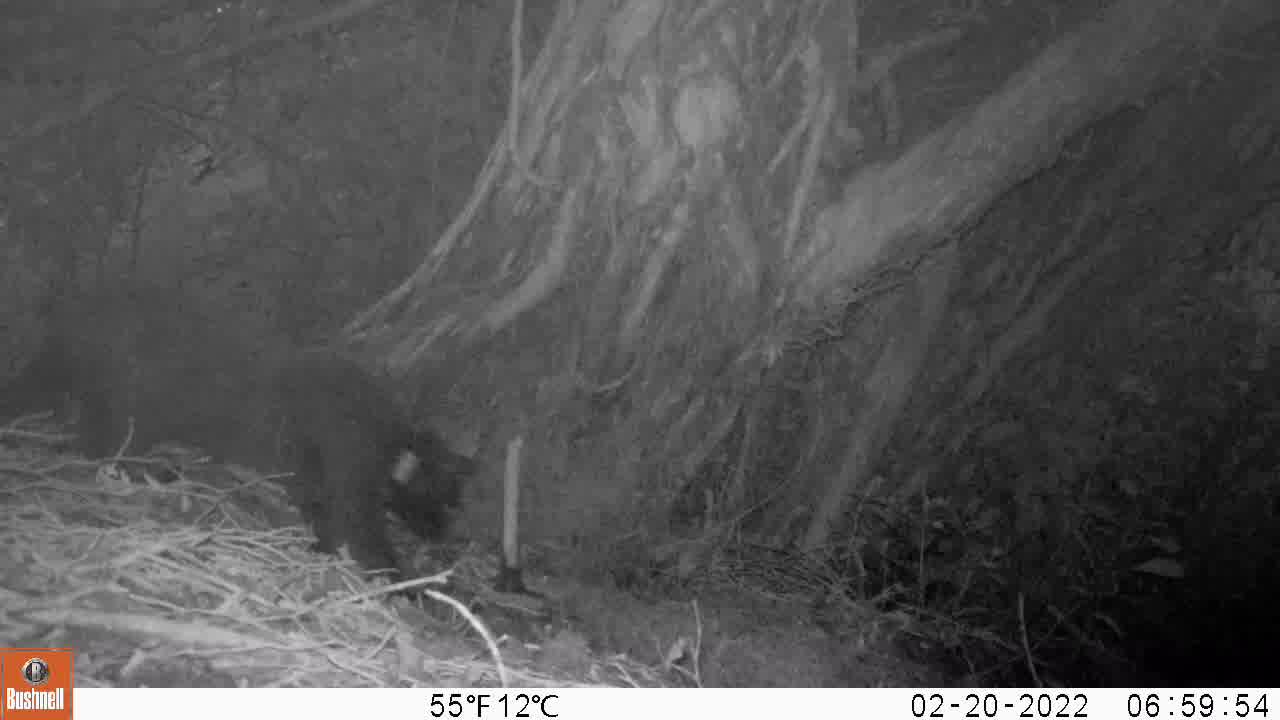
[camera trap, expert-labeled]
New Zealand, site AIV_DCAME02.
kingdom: Animalia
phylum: Chordata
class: Mammalia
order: Carnivora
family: Felidae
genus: Felis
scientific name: Felis catus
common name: domestic cat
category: cat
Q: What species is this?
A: Cat (domestic cat) (Felis catus).